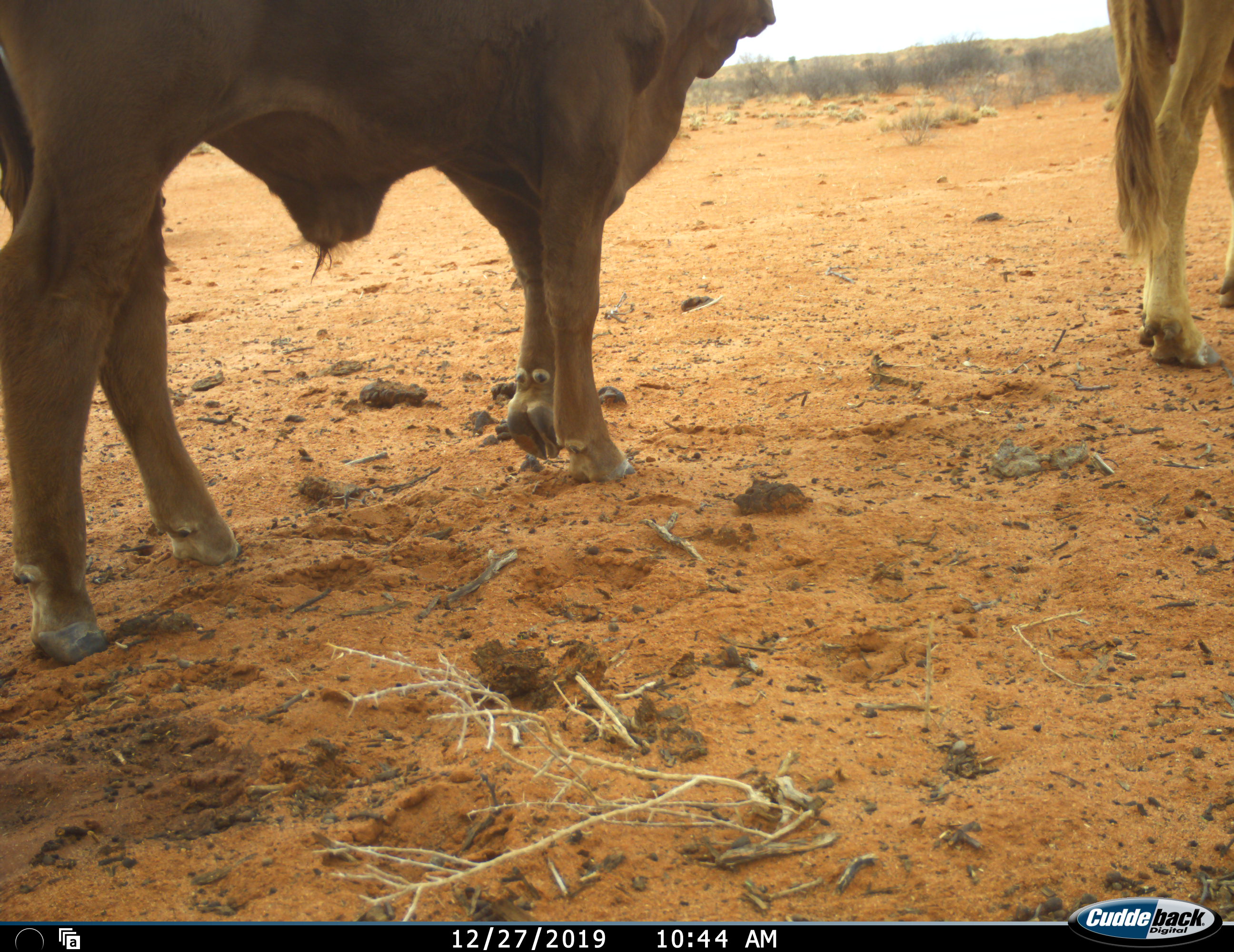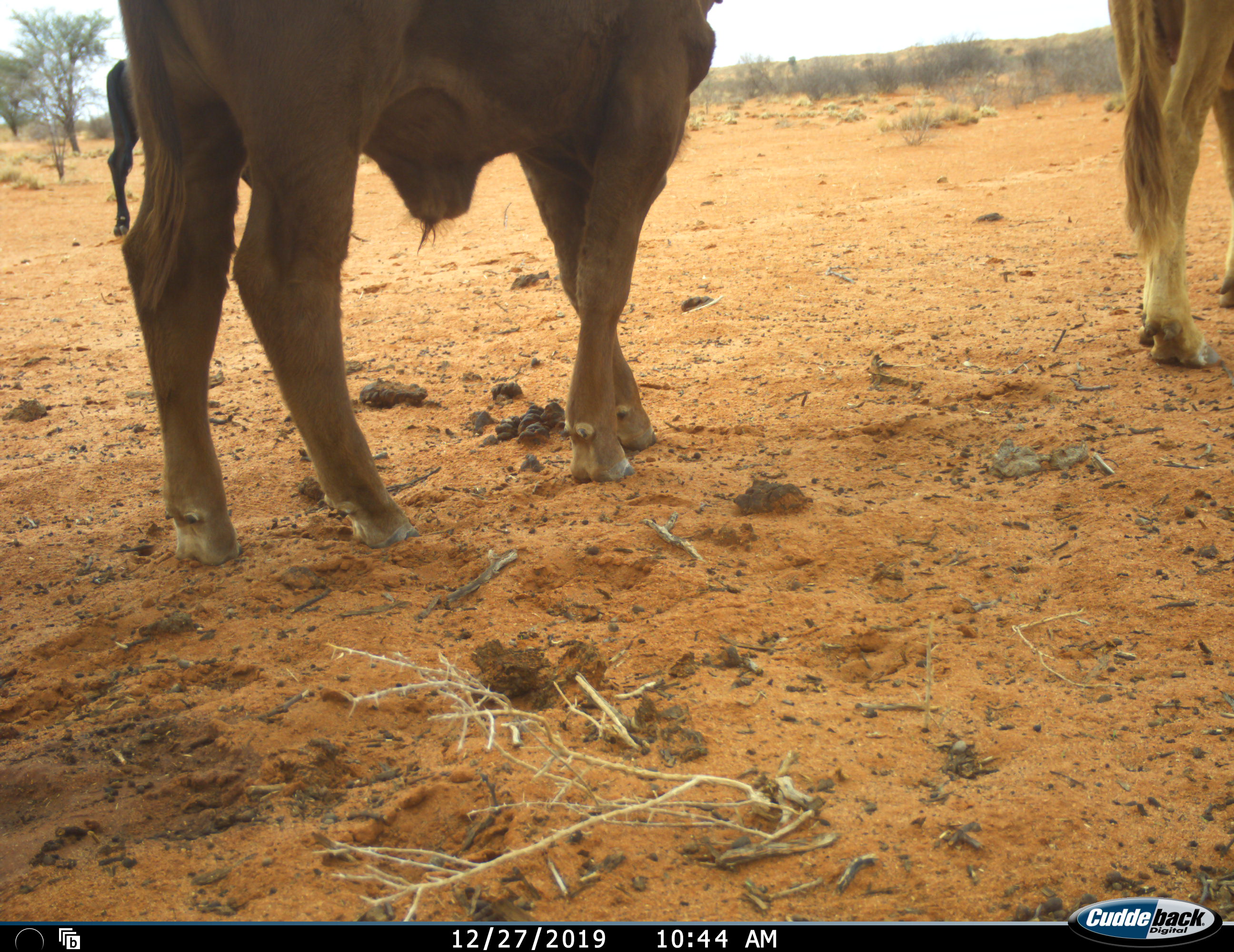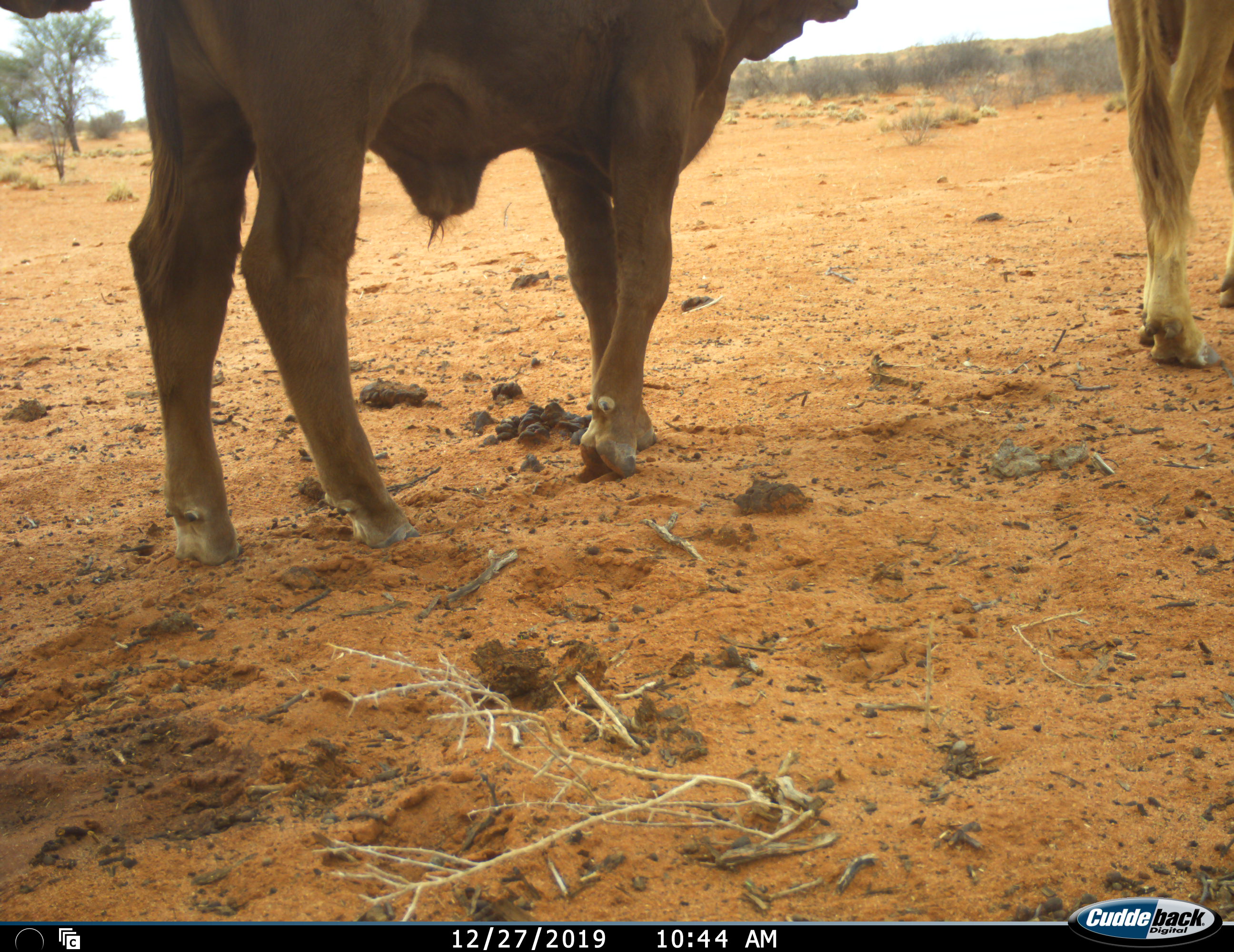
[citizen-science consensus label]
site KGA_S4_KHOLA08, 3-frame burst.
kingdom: Animalia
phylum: Chordata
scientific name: Vertebrata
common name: domestic animal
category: domesticanimal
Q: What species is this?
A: Domesticanimal (domestic animal) (Vertebrata).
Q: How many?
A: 3.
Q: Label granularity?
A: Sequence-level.